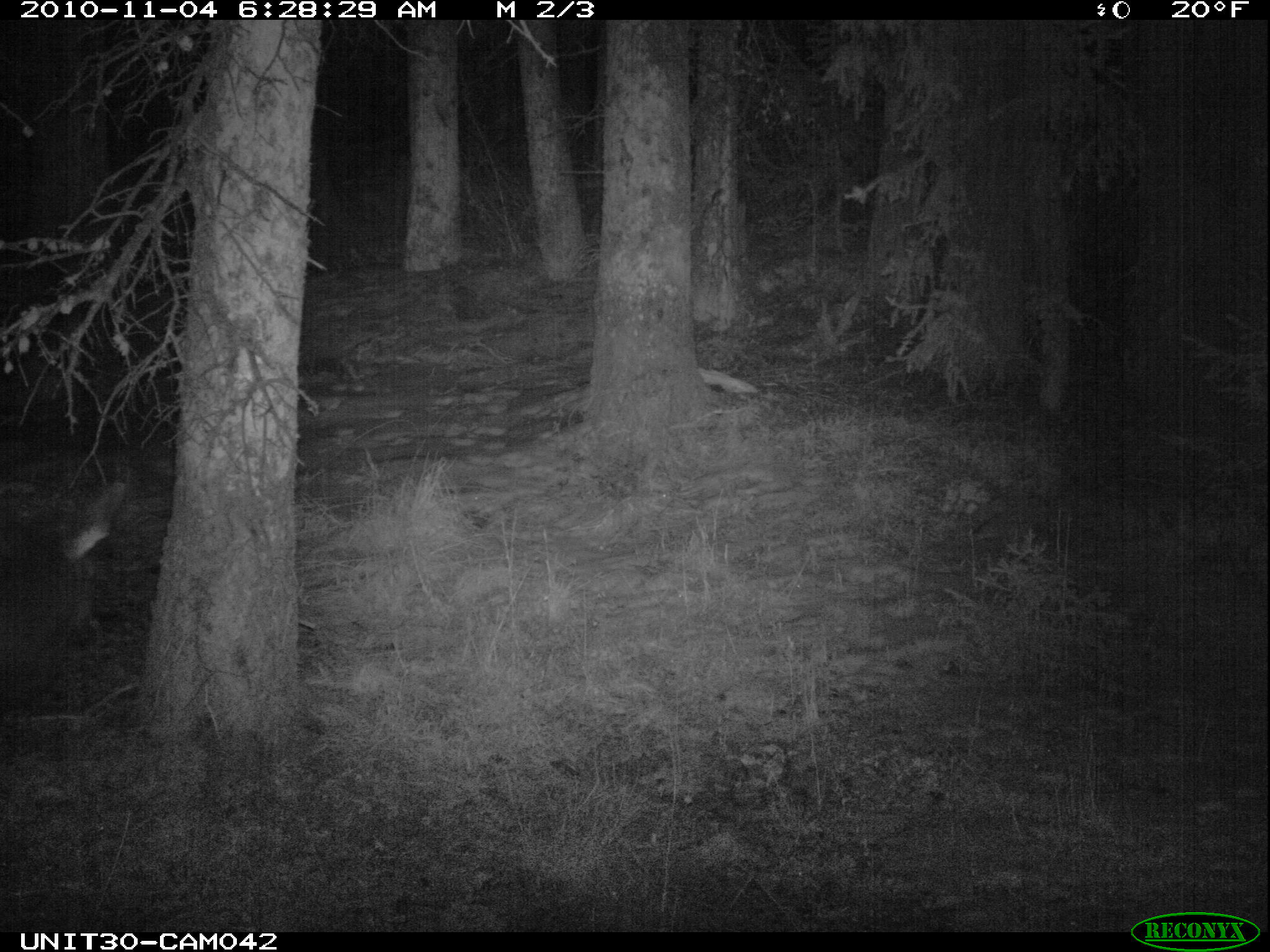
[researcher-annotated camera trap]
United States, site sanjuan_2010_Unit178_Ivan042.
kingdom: Animalia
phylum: Chordata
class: Mammalia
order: Artiodactyla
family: Cervidae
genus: Cervus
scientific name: Cervus elaphus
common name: red deer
Cervus elaphus (red deer).